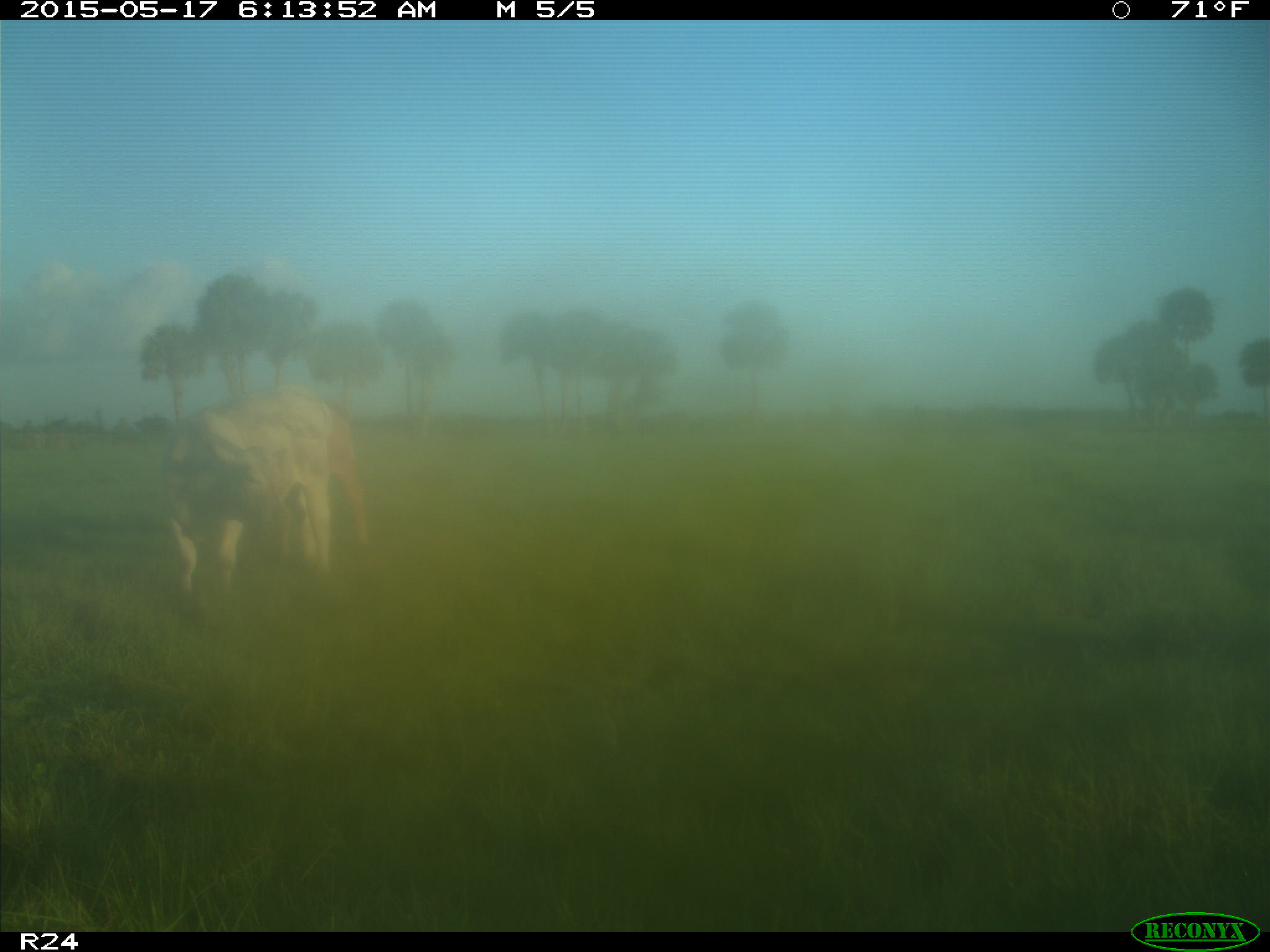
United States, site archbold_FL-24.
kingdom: Animalia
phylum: Chordata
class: Mammalia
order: Artiodactyla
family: Bovidae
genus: Bos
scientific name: Bos taurus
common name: domestic cow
Bos taurus (domestic cow).